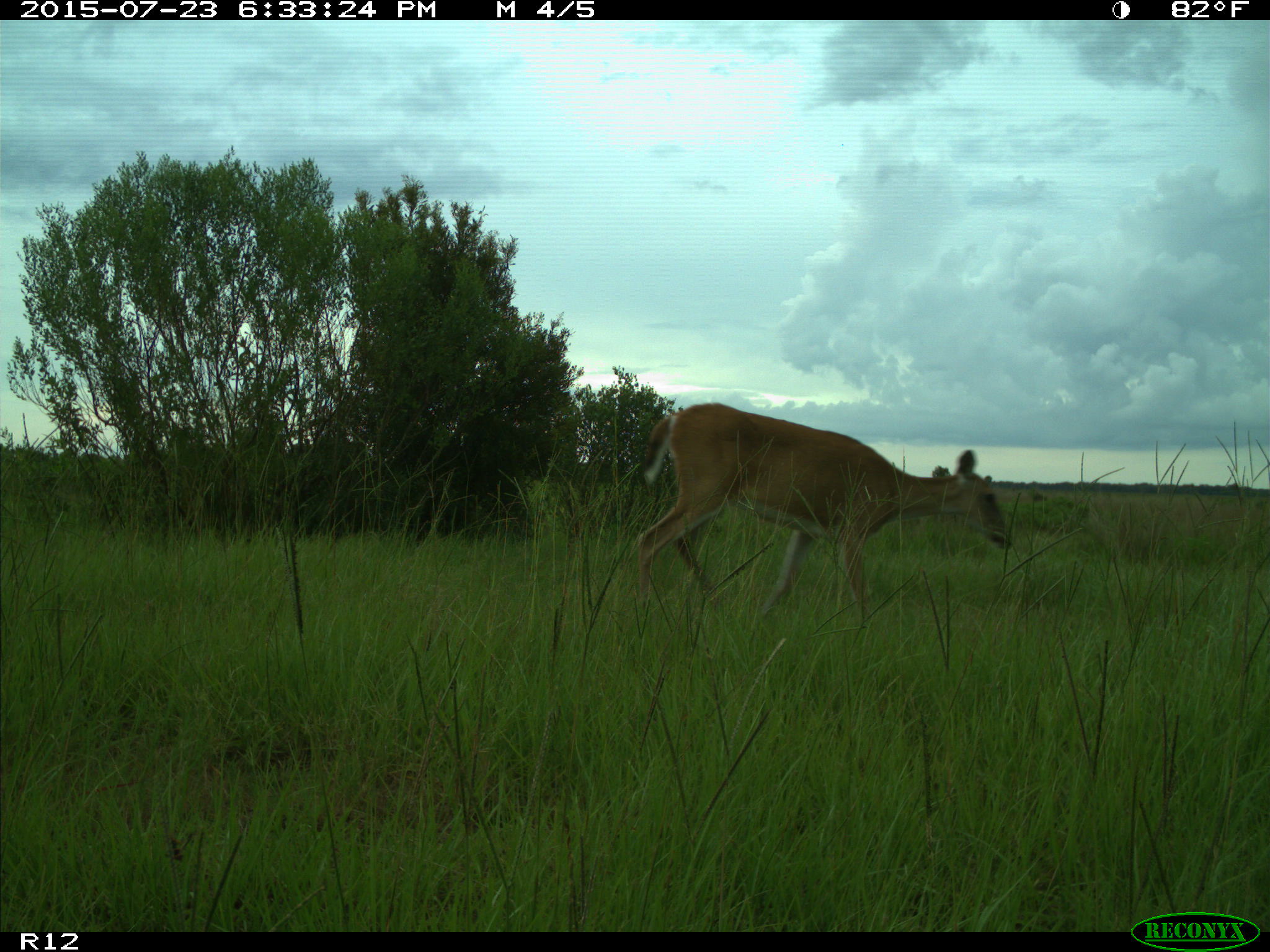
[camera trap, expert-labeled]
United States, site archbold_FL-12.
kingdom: Animalia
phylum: Chordata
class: Mammalia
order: Artiodactyla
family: Cervidae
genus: Odocoileus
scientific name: Odocoileus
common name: deer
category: unidentified deer